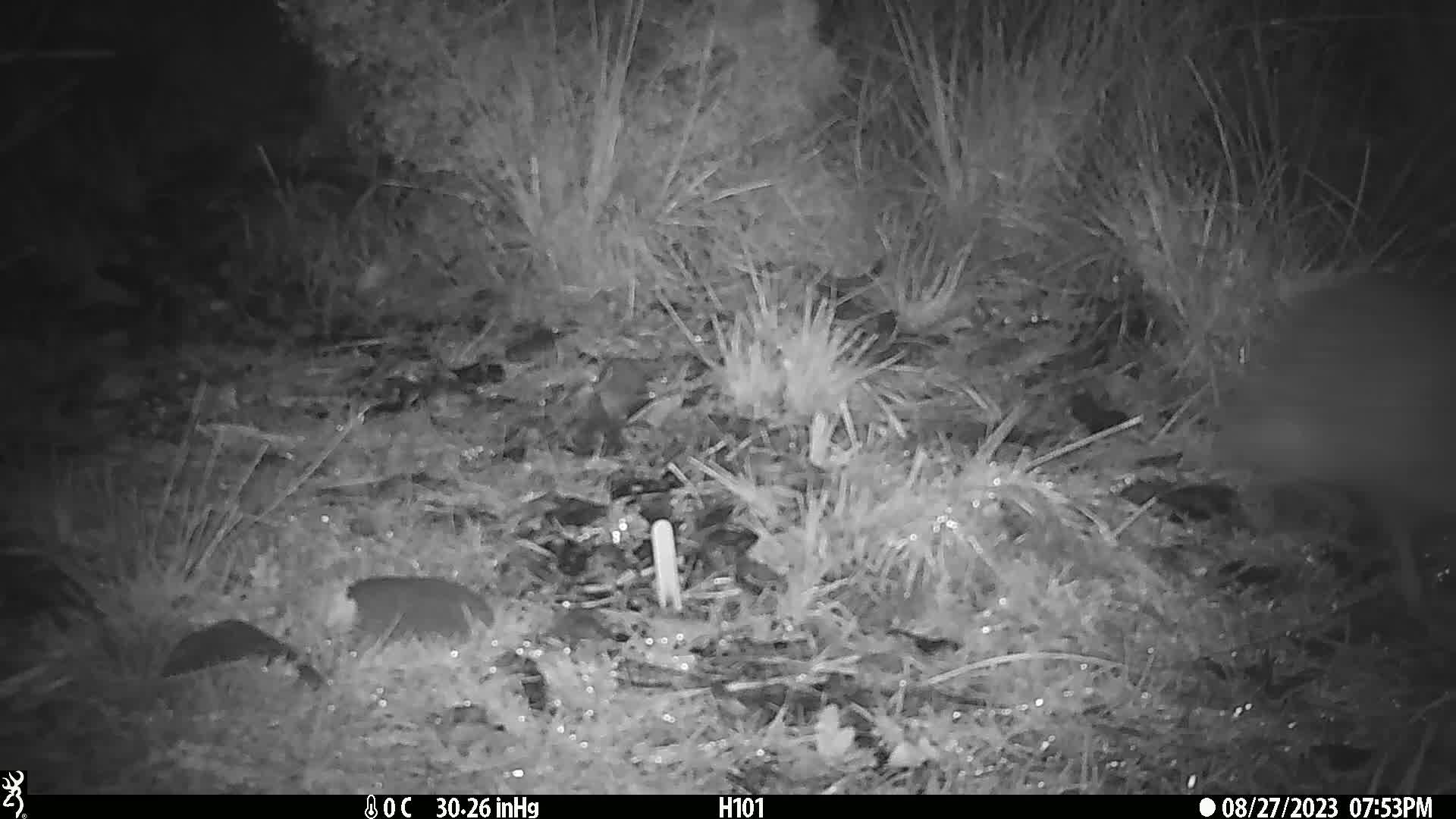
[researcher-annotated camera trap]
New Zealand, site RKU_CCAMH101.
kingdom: Animalia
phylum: Chordata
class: Aves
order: Apterygiformes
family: Apterygidae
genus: Apteryx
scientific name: Apteryx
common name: kiwi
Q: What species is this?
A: Kiwi (Apteryx).